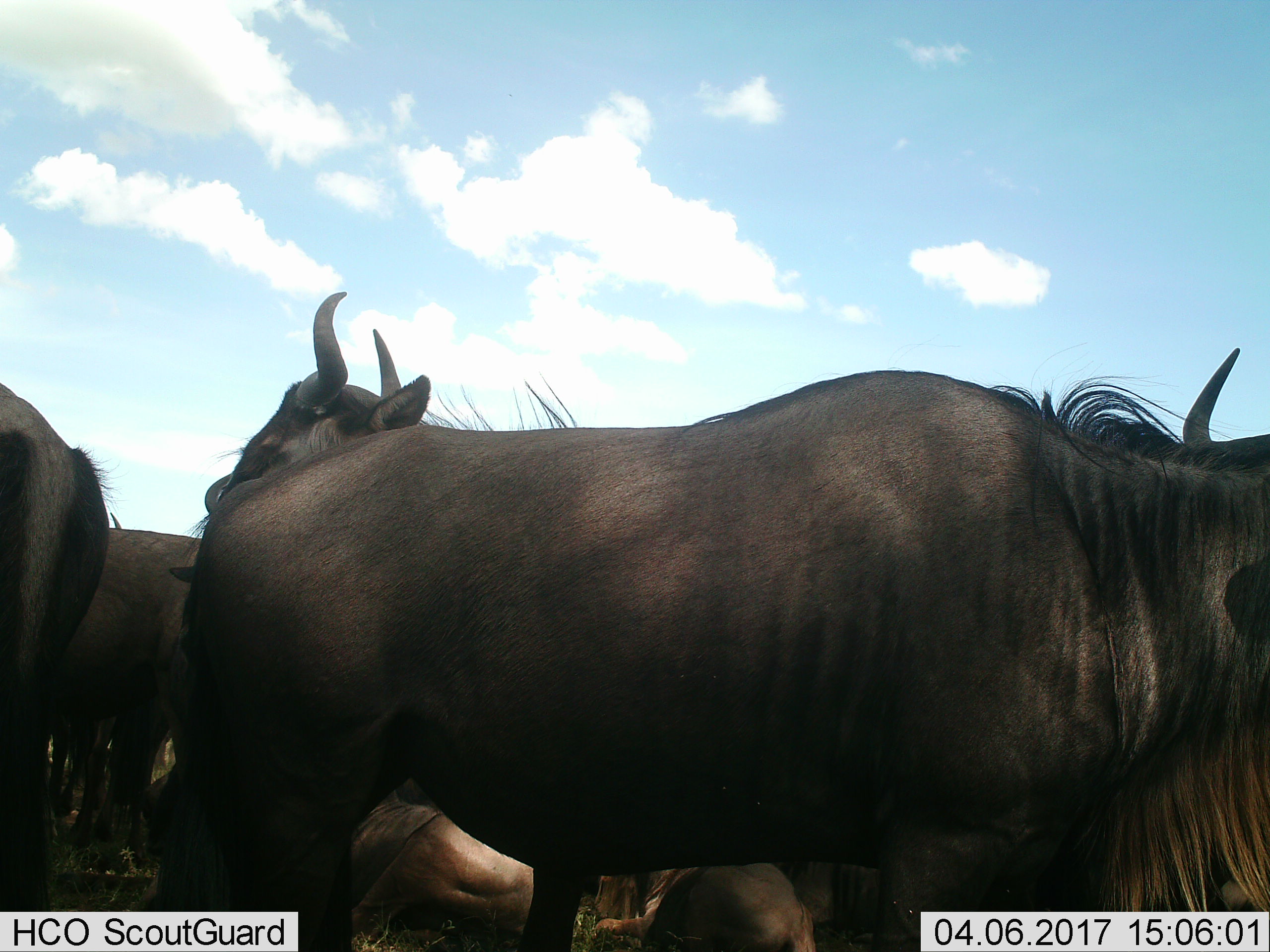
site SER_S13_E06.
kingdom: Animalia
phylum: Chordata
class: Mammalia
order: Artiodactyla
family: Bovidae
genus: Connochaetes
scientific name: Connochaetes taurinus taurinus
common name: blue wildebeest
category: wildebeestblue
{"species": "wildebeestblue (blue wildebeest) (Connochaetes taurinus taurinus)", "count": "6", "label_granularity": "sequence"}